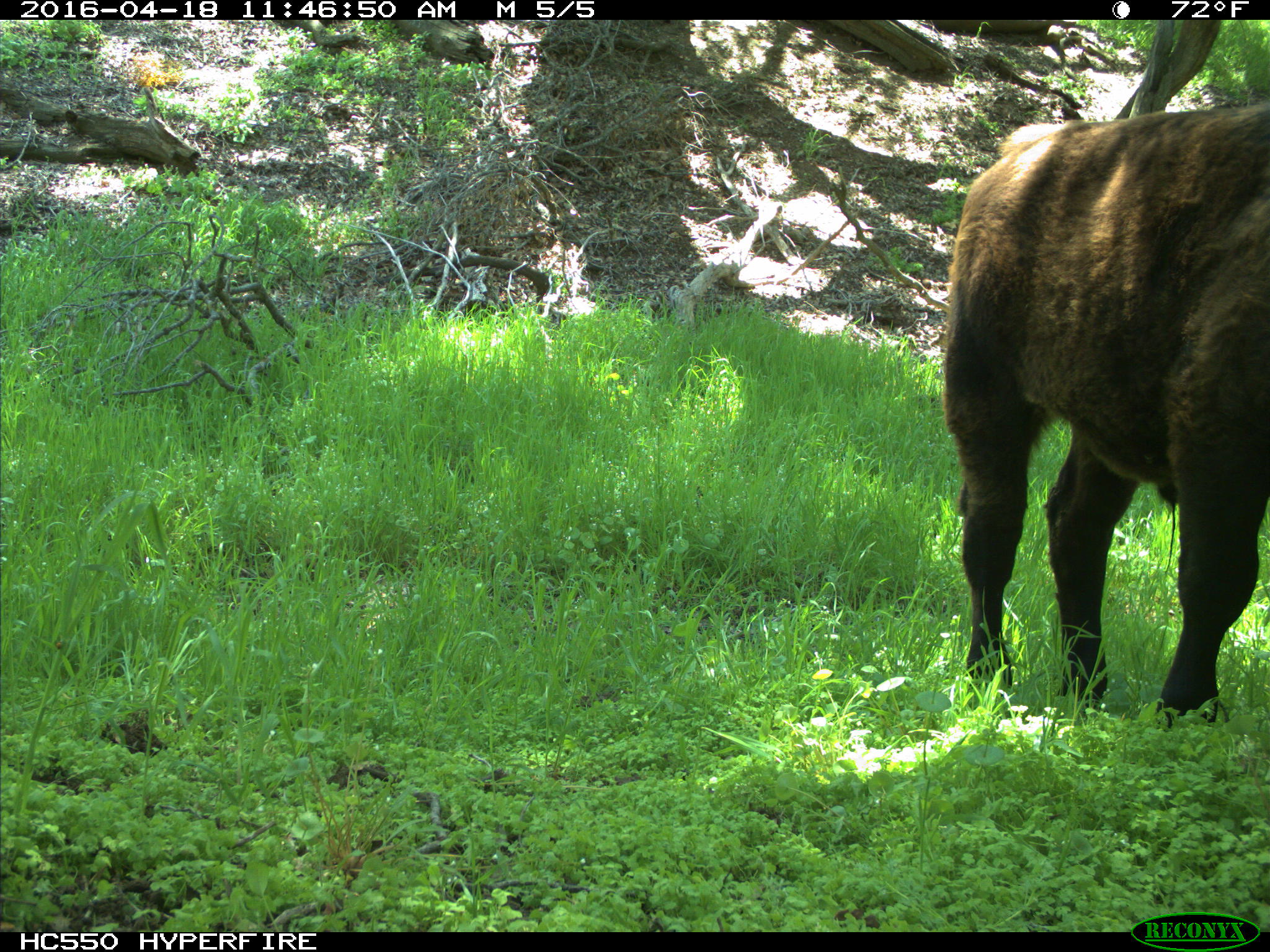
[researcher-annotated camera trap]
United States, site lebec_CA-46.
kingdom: Animalia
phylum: Chordata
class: Mammalia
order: Artiodactyla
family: Bovidae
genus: Bos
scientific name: Bos taurus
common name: domestic cow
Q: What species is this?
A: Bos taurus (domestic cow).